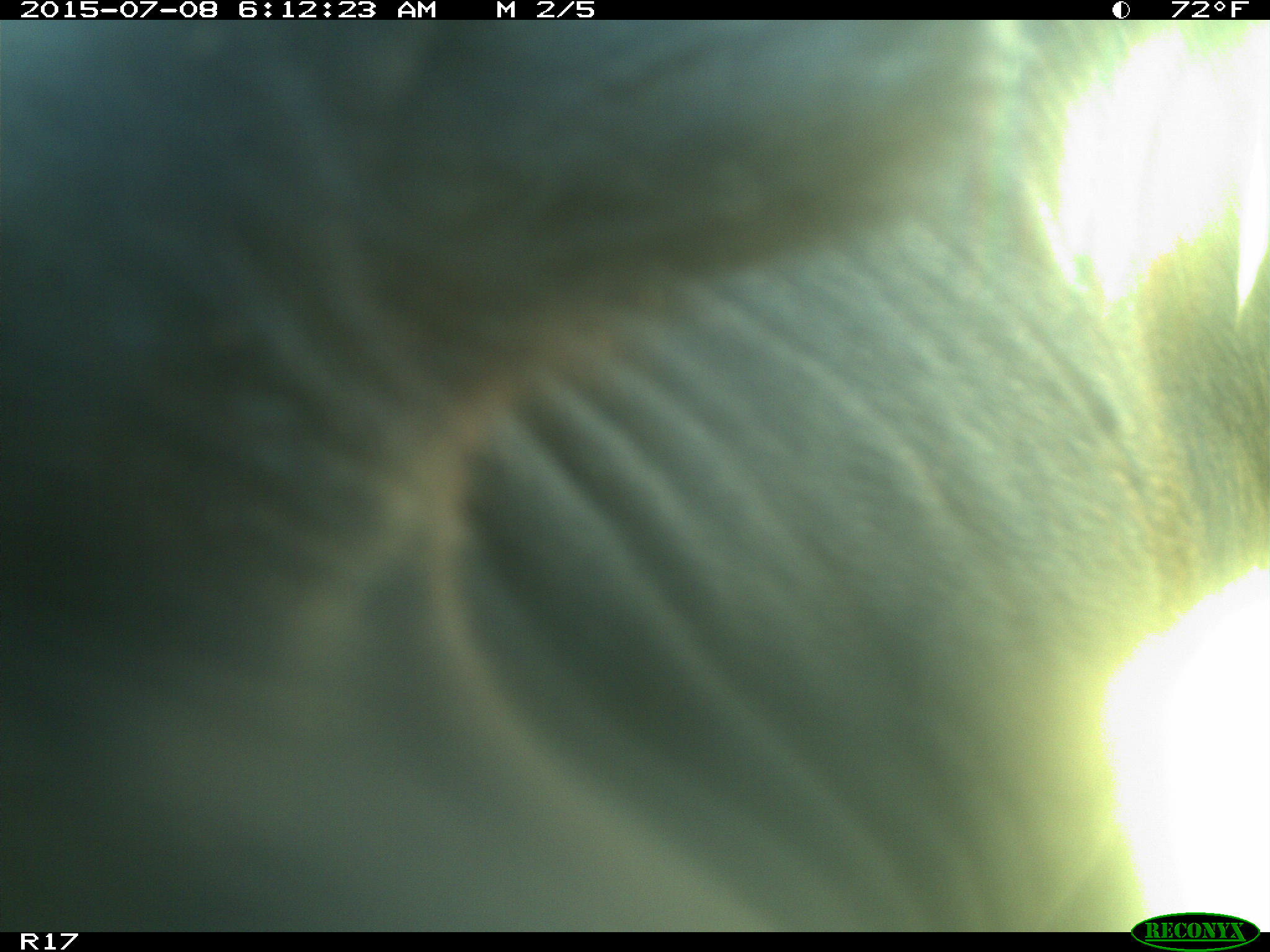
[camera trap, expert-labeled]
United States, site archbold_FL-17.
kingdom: Animalia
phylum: Chordata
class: Mammalia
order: Artiodactyla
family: Bovidae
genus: Bos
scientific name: Bos taurus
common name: domestic cow